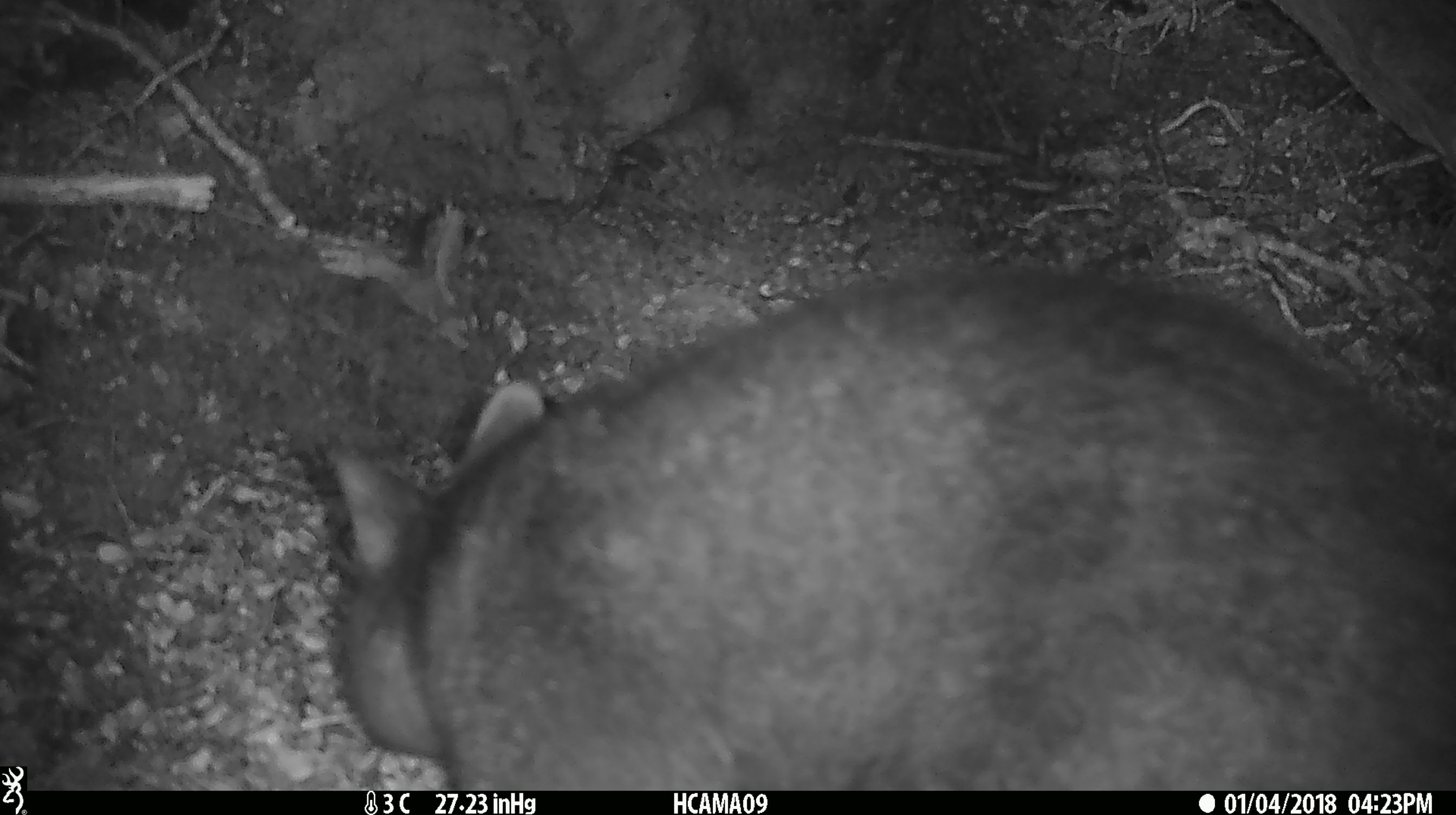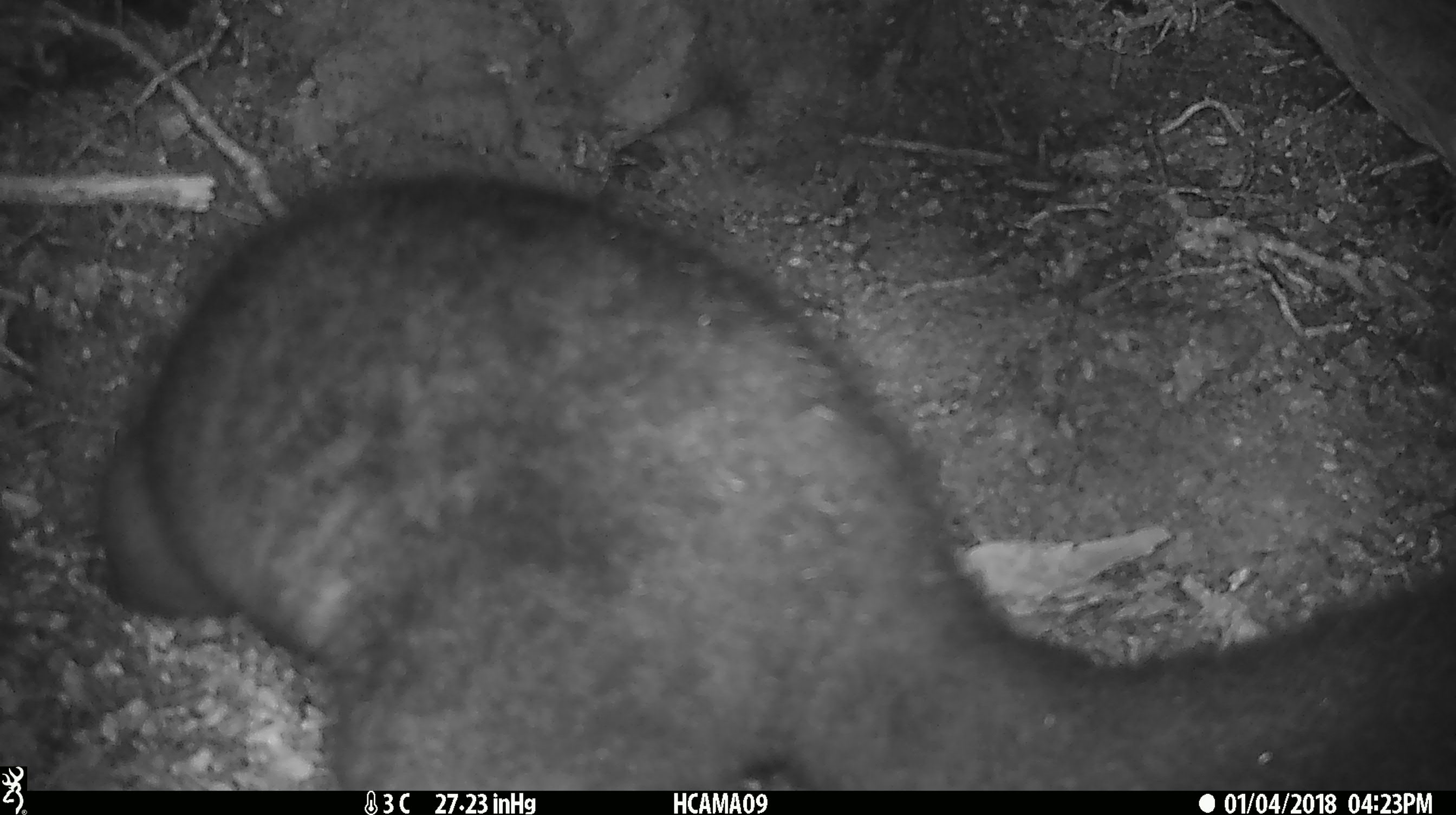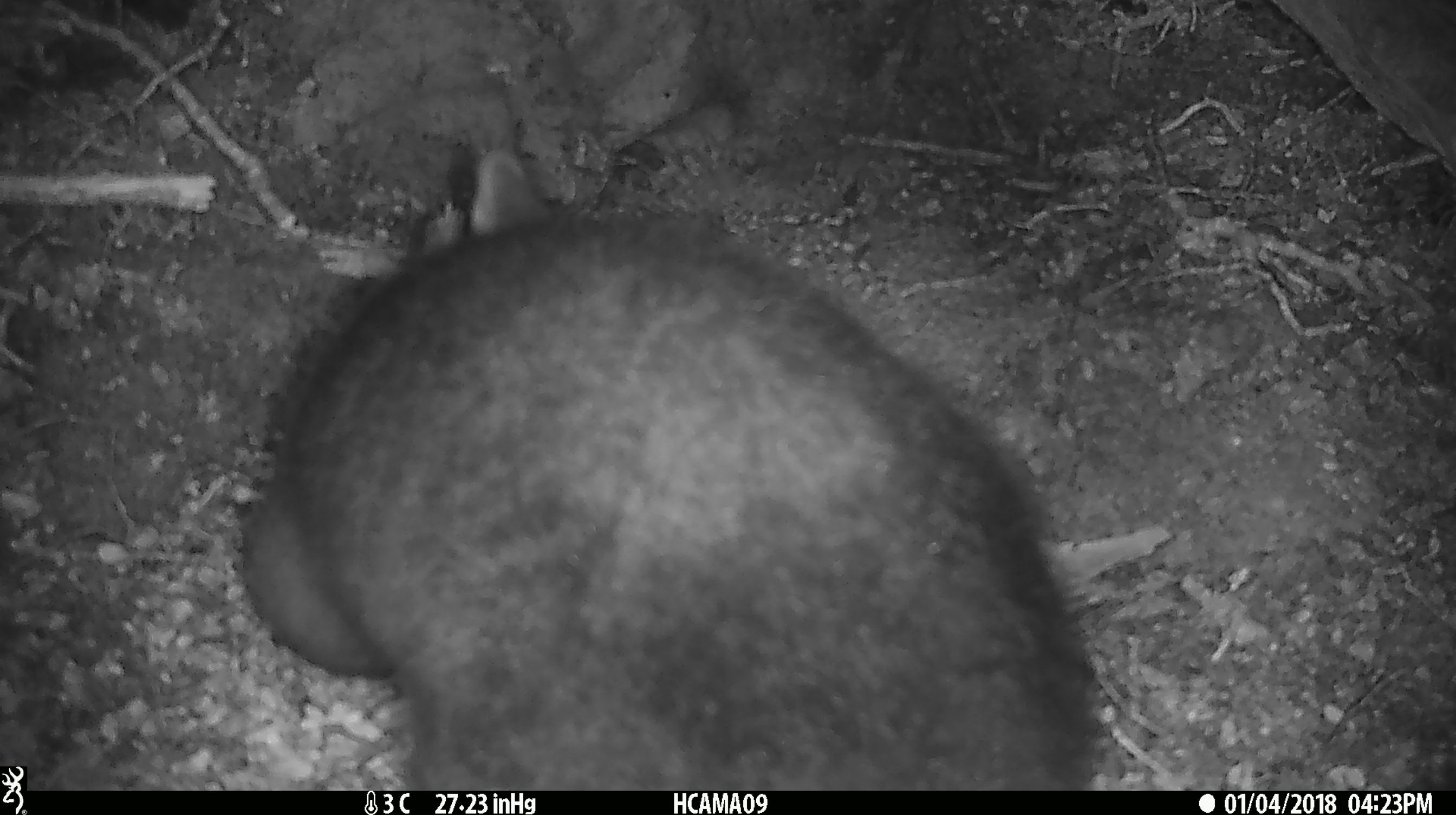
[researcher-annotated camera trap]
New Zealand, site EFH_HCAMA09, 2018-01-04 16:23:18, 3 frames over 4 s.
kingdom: Animalia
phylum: Chordata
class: Mammalia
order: Diprotodontia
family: Phalangeridae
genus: Trichosurus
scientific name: Trichosurus vulpecula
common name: common brushtail possum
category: possum